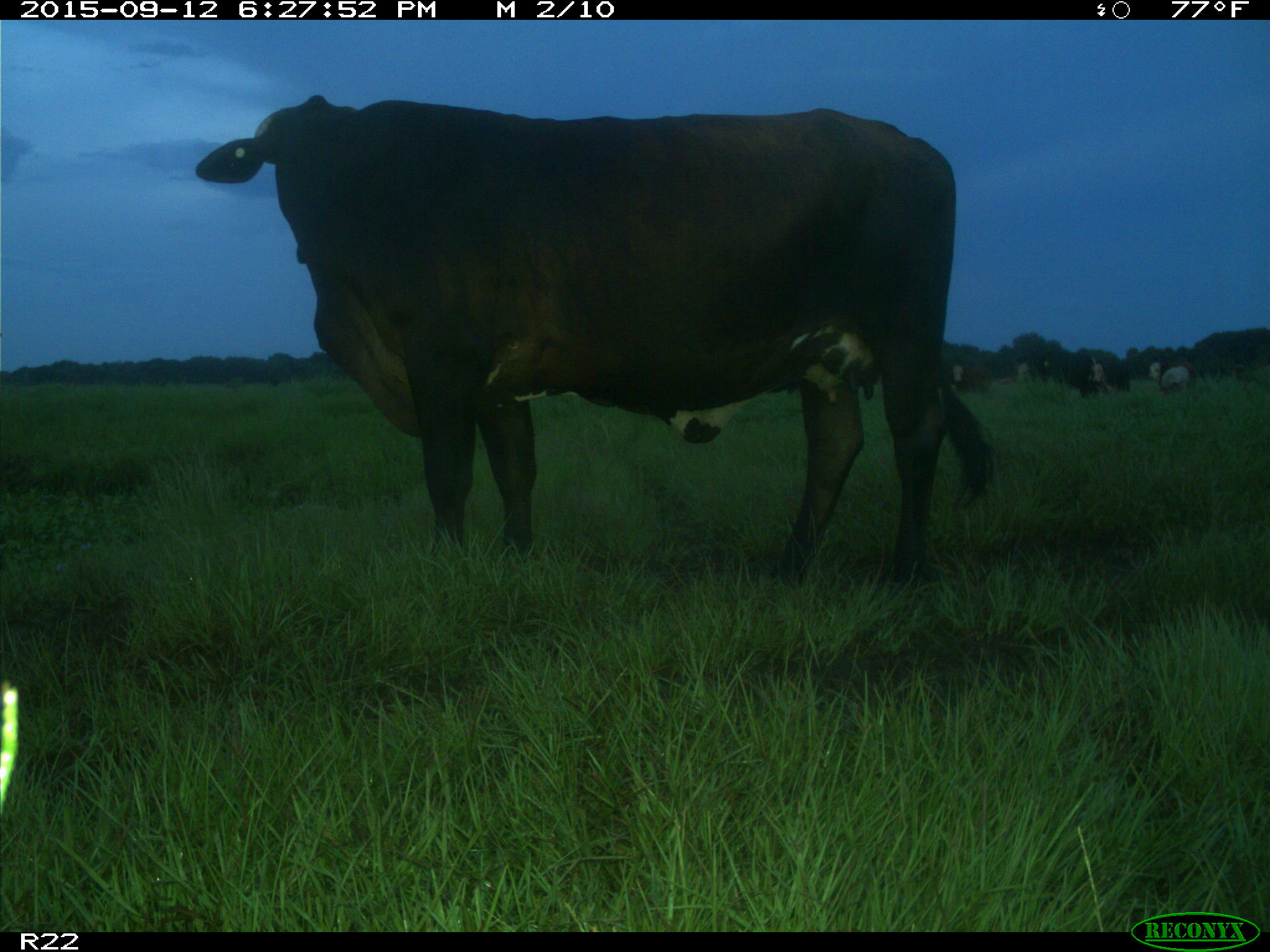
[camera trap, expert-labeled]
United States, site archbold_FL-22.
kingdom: Animalia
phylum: Chordata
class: Mammalia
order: Artiodactyla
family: Bovidae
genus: Bos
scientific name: Bos taurus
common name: domestic cow